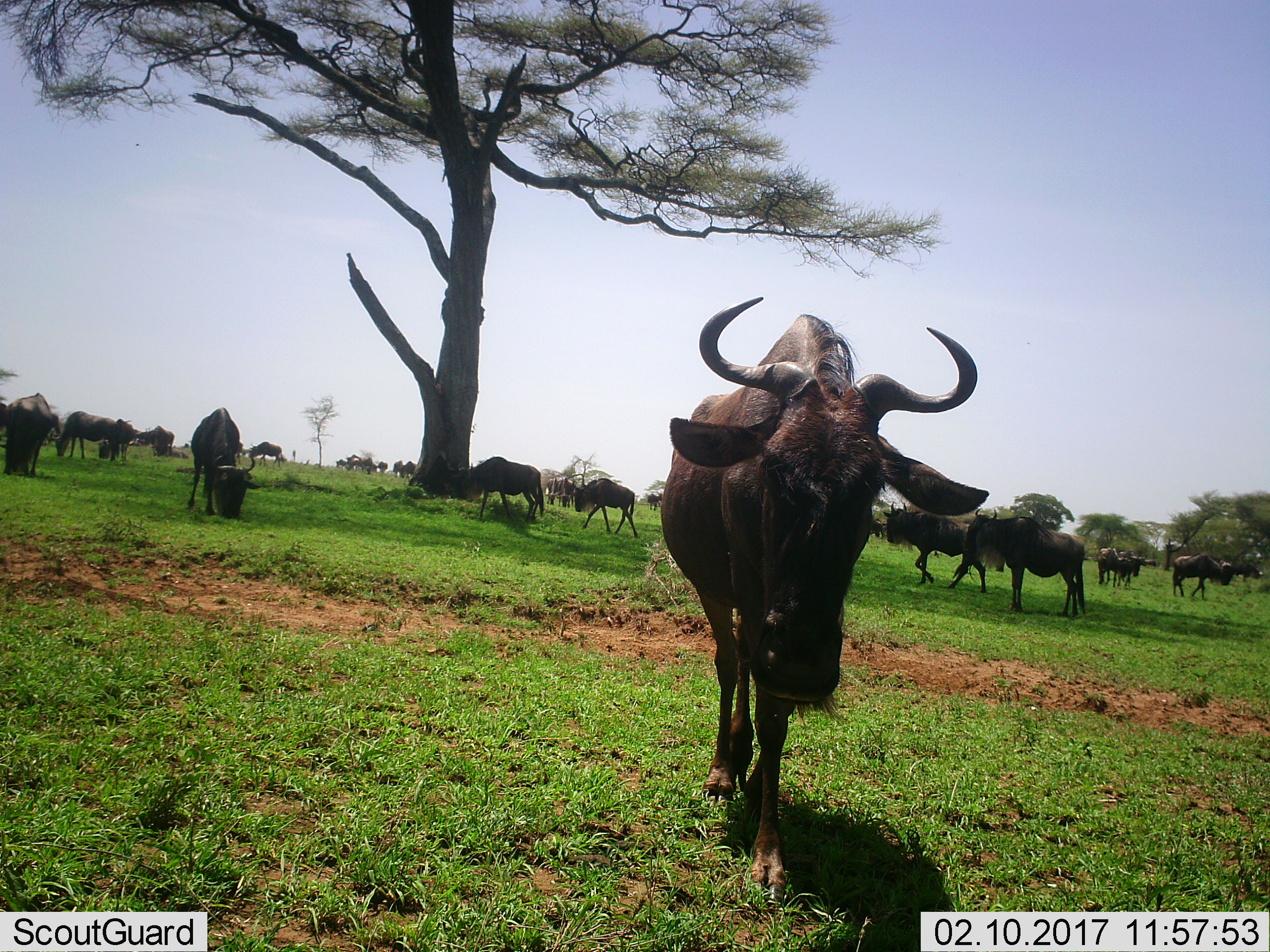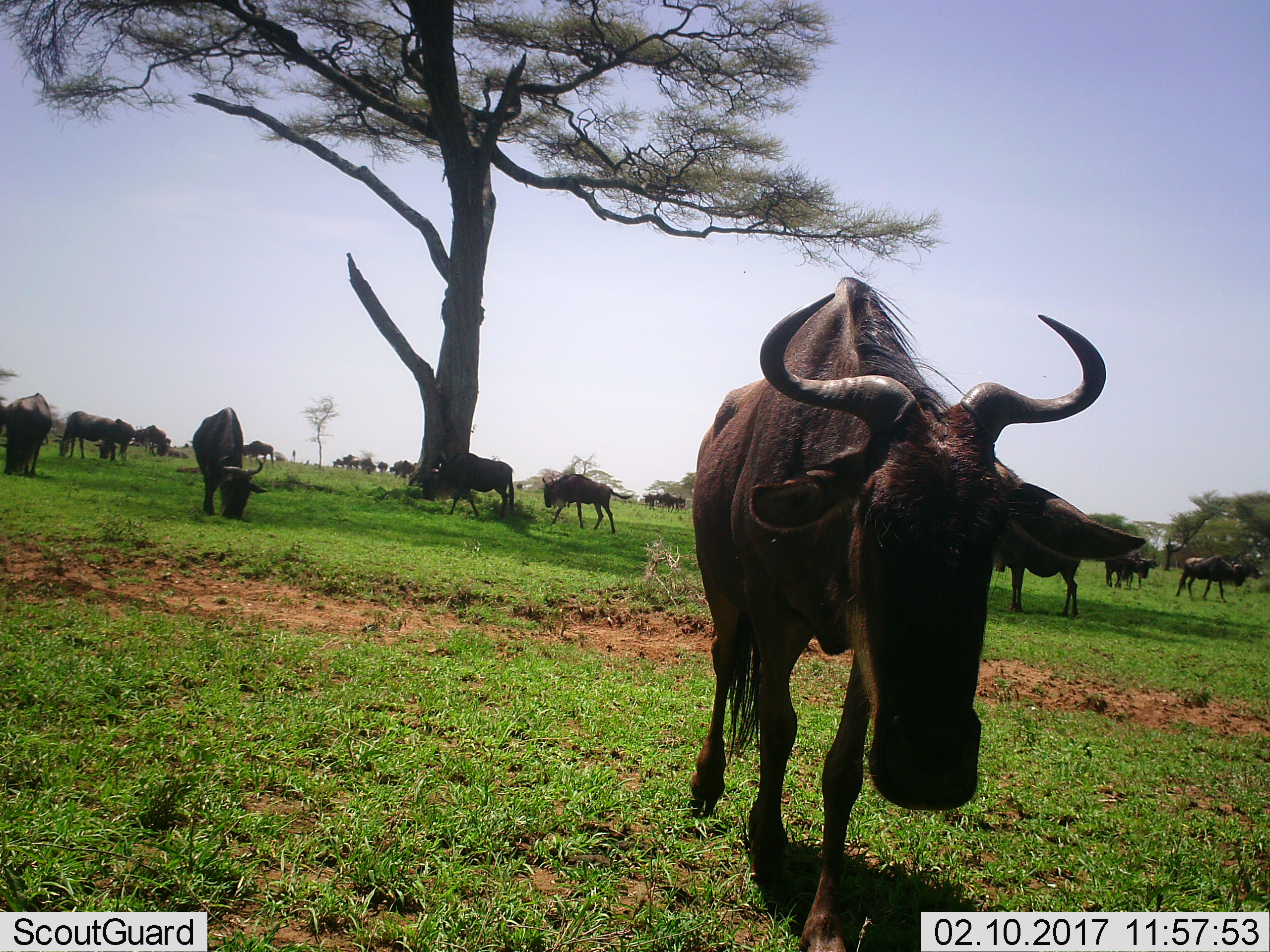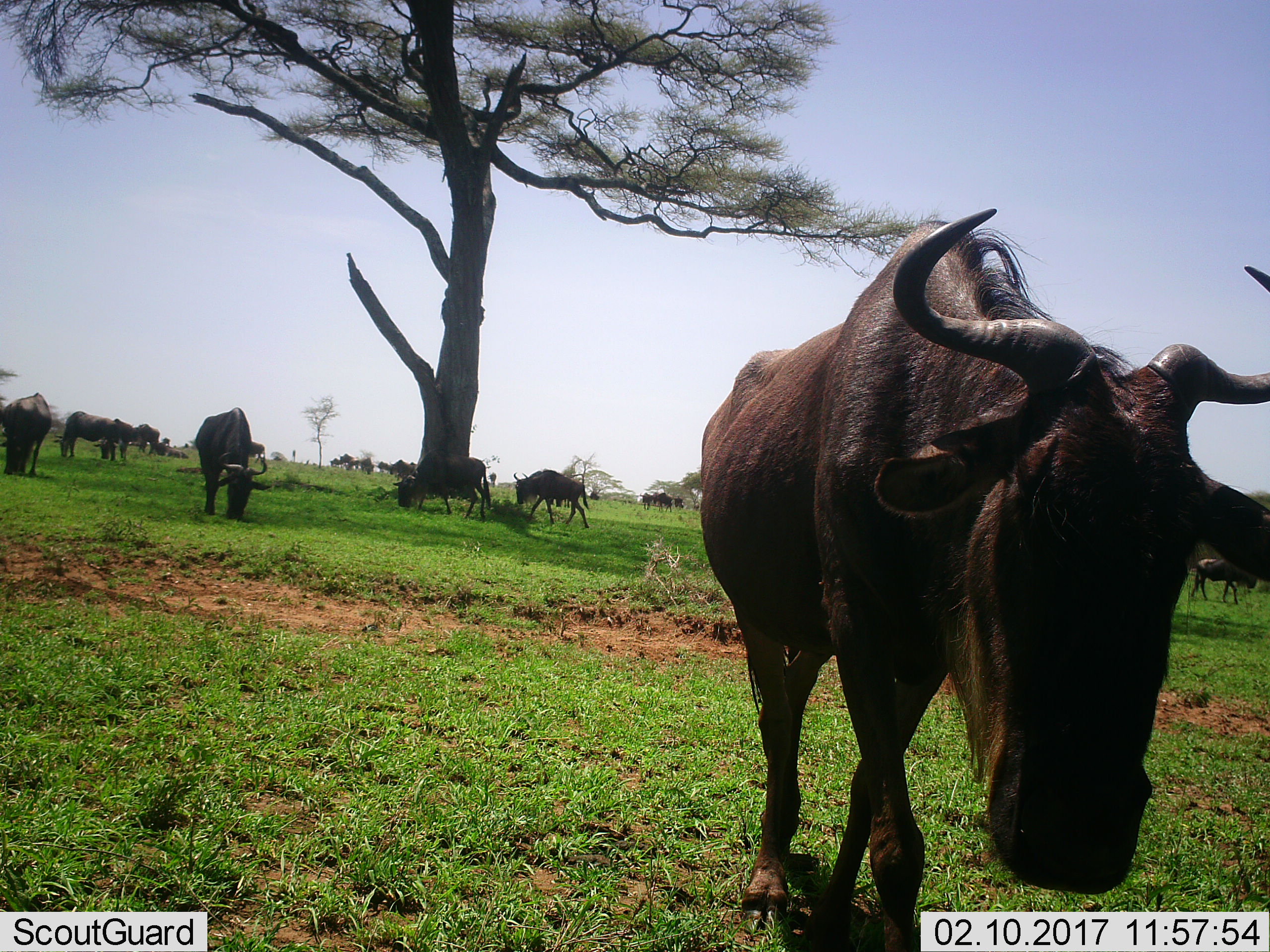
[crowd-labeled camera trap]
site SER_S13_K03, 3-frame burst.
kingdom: Animalia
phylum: Chordata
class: Mammalia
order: Artiodactyla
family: Bovidae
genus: Connochaetes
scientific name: Connochaetes taurinus taurinus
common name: blue wildebeest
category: wildebeestblue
Wildebeestblue (blue wildebeest) (Connochaetes taurinus taurinus), count 11-50. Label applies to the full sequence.